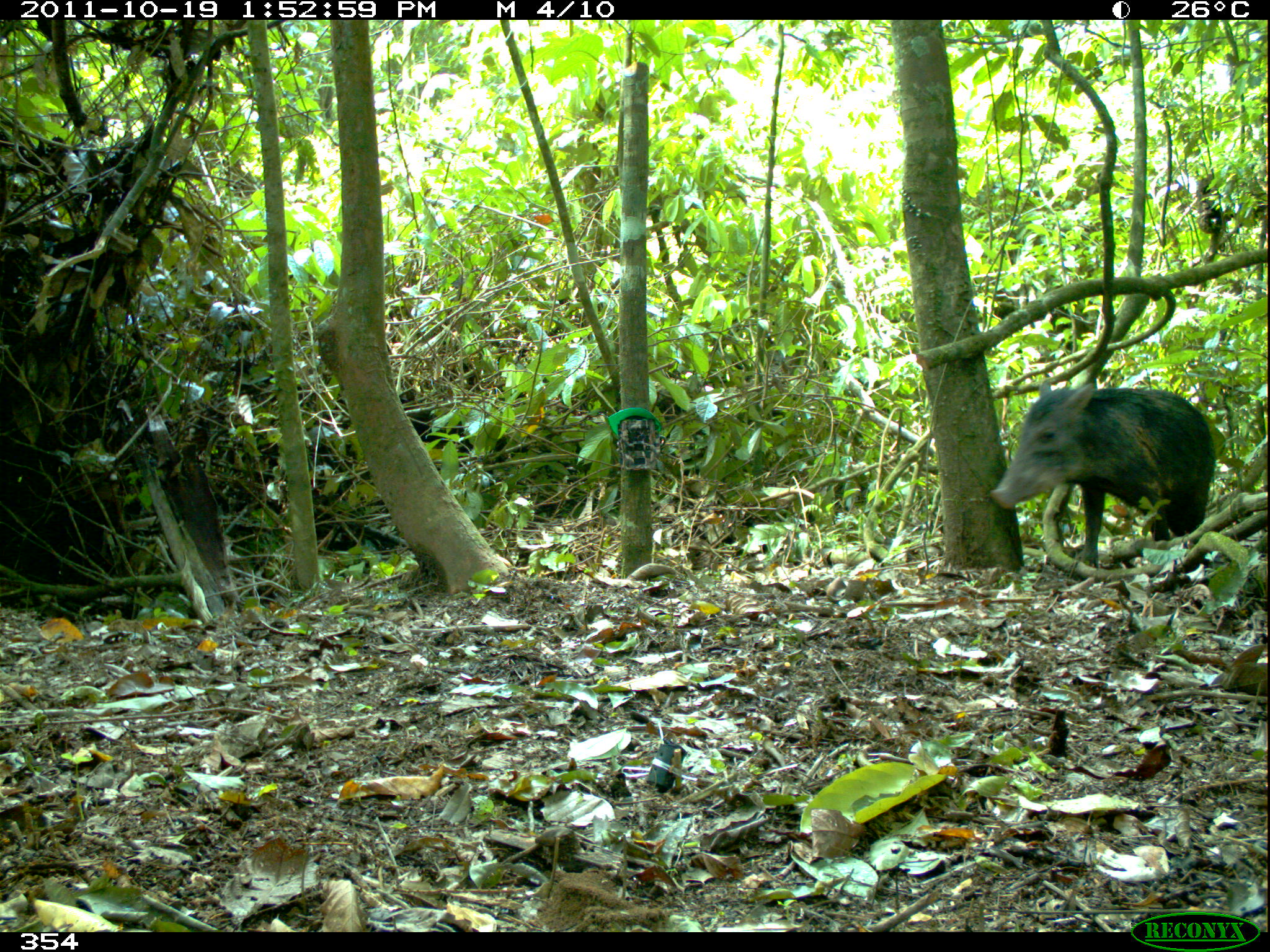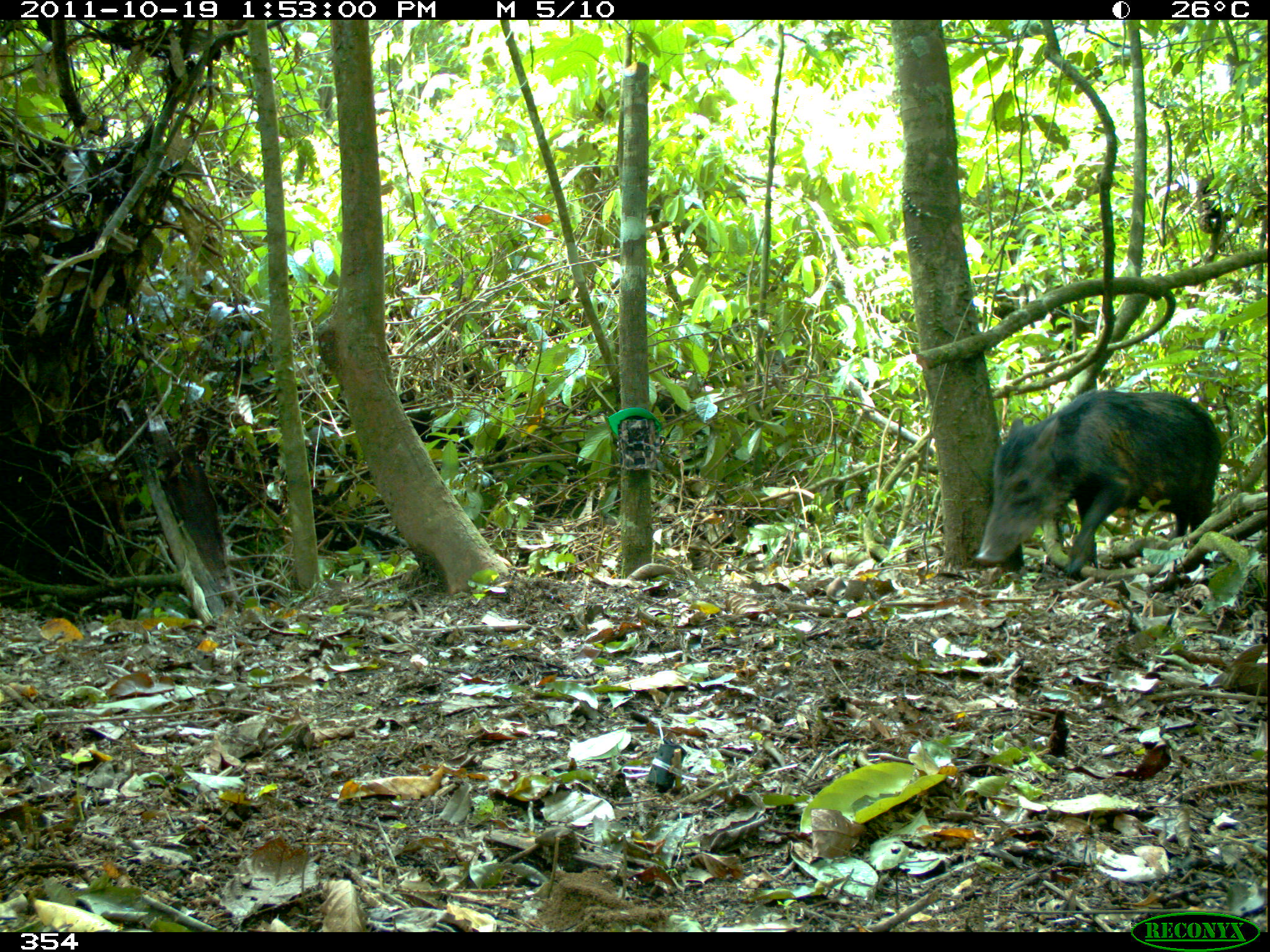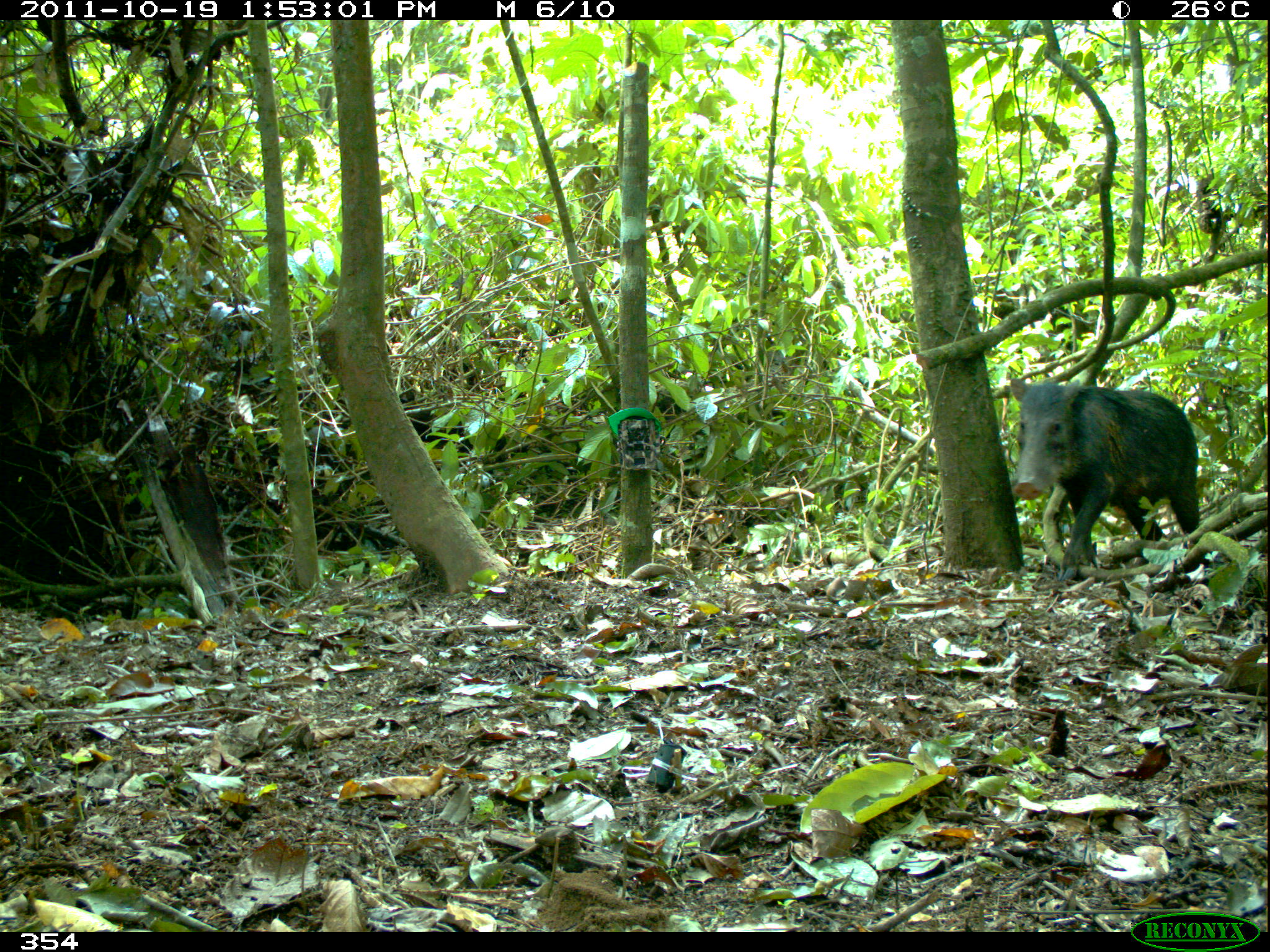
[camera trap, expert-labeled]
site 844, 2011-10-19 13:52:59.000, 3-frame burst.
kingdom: Animalia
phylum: Chordata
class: Mammalia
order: Artiodactyla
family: Tayassuidae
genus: Tayassu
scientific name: Tayassu pecari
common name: white-lipped peccary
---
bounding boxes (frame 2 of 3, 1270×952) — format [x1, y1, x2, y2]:
tayassu pecari: [975, 387, 1223, 575]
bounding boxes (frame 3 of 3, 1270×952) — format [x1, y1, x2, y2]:
tayassu pecari: [1009, 376, 1200, 580]